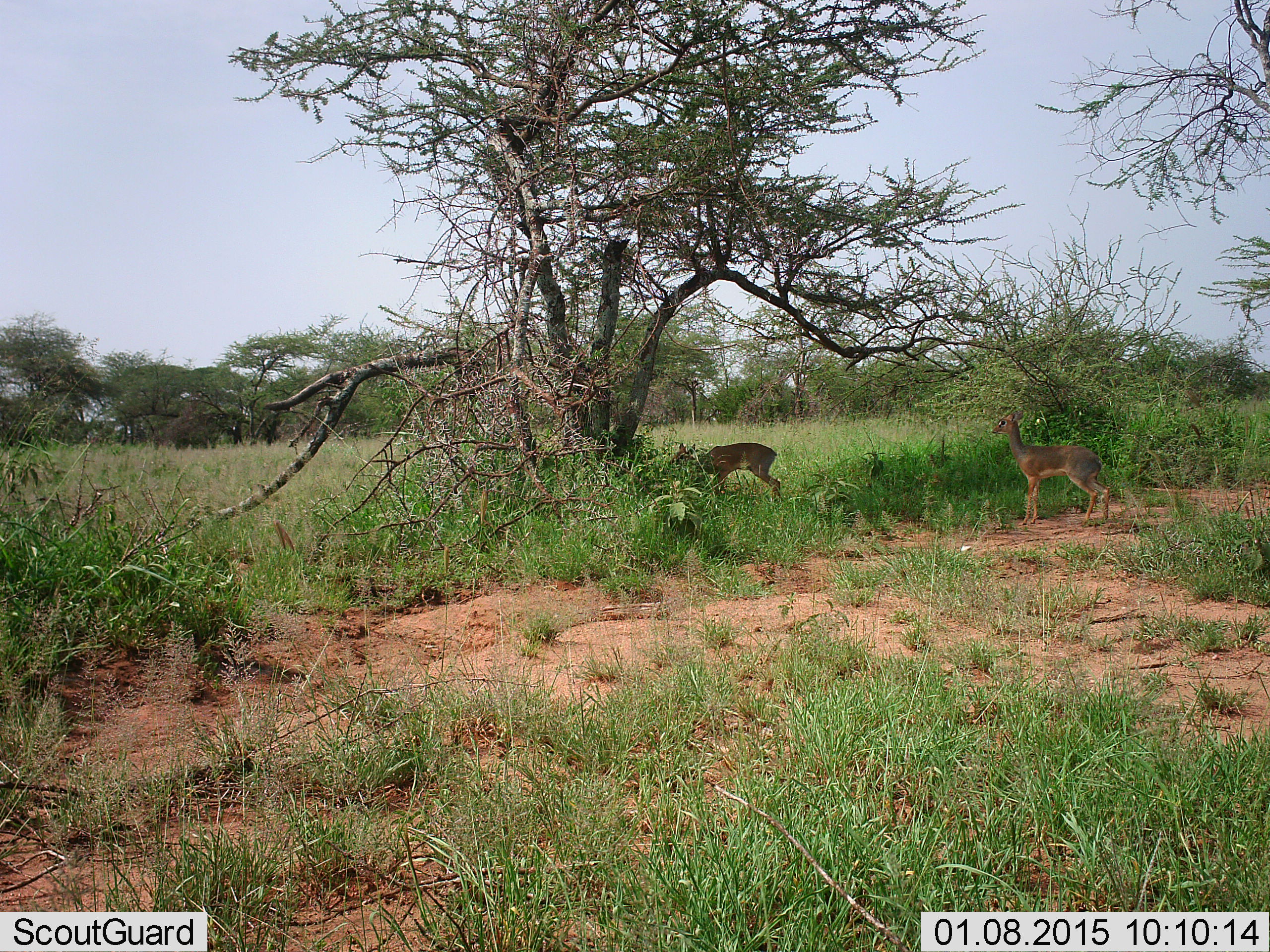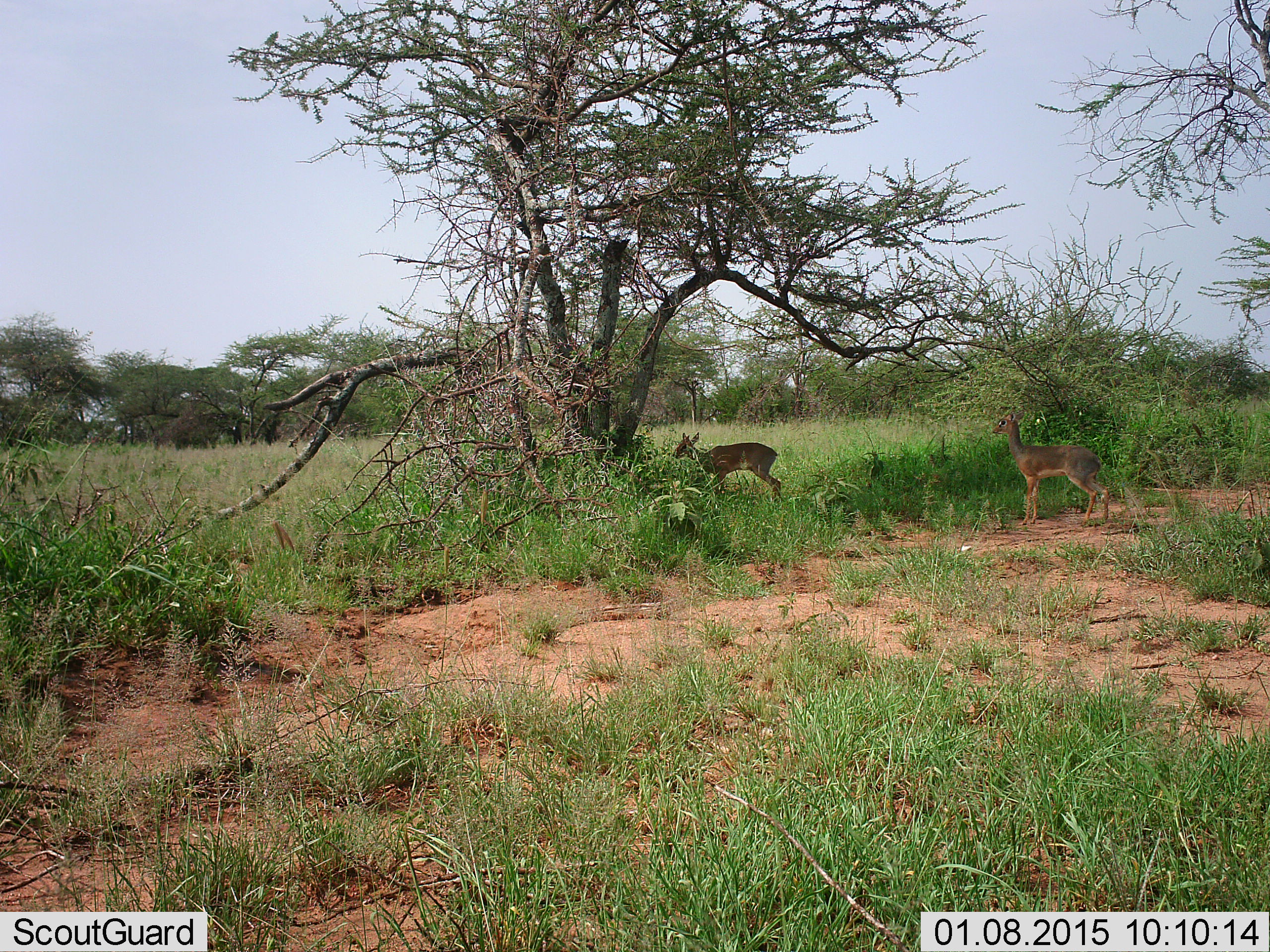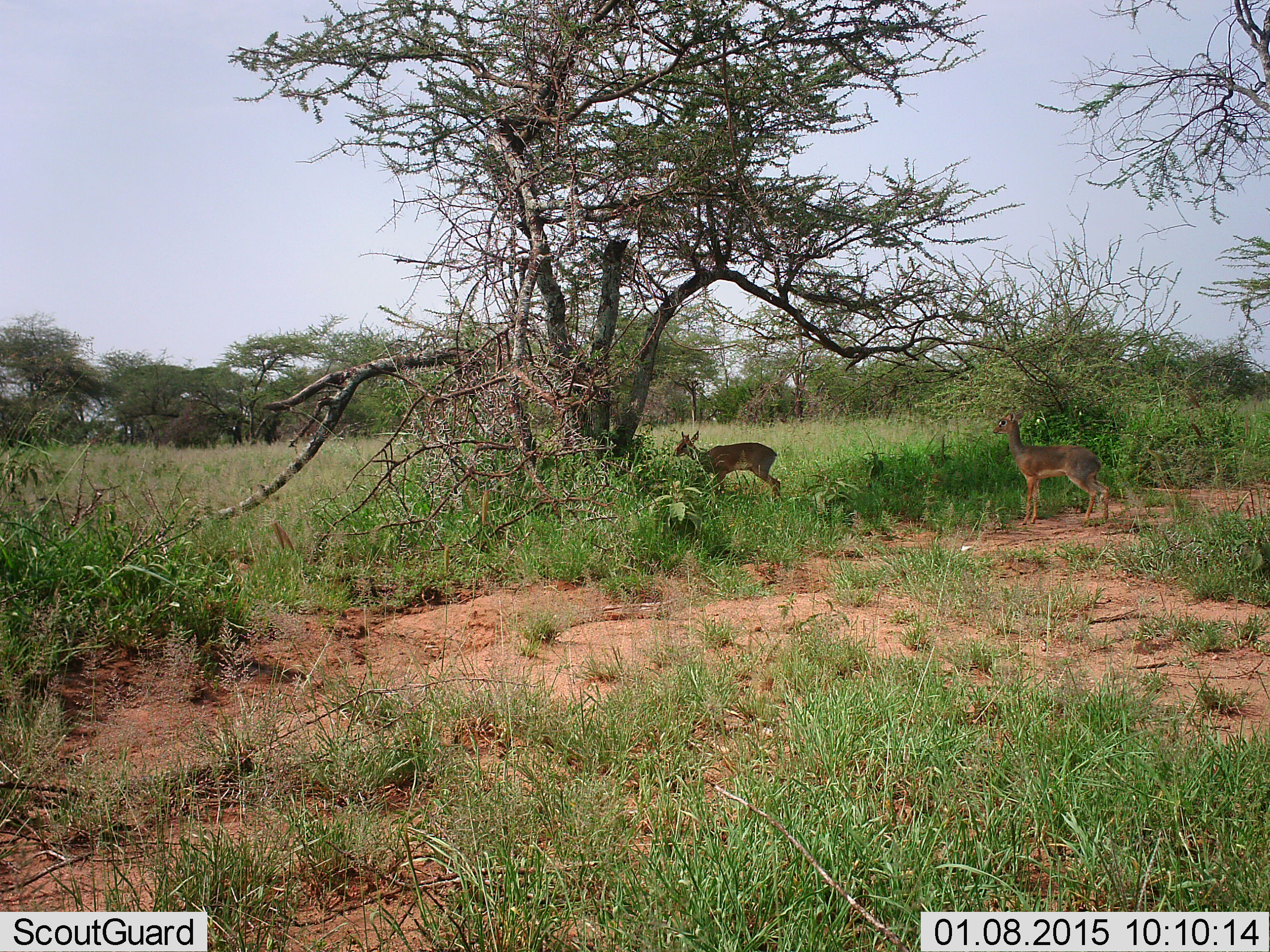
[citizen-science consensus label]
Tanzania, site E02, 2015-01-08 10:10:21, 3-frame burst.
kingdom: Animalia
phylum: Chordata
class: Mammalia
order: Artiodactyla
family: Bovidae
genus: Madoqua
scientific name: Madoqua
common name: dikdik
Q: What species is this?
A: Dikdik (Madoqua).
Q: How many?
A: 2.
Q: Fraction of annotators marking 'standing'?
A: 80%.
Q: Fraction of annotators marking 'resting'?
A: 10%.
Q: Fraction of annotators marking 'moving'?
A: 10%.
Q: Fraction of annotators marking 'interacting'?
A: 0%.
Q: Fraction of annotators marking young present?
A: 0%.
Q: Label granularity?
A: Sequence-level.